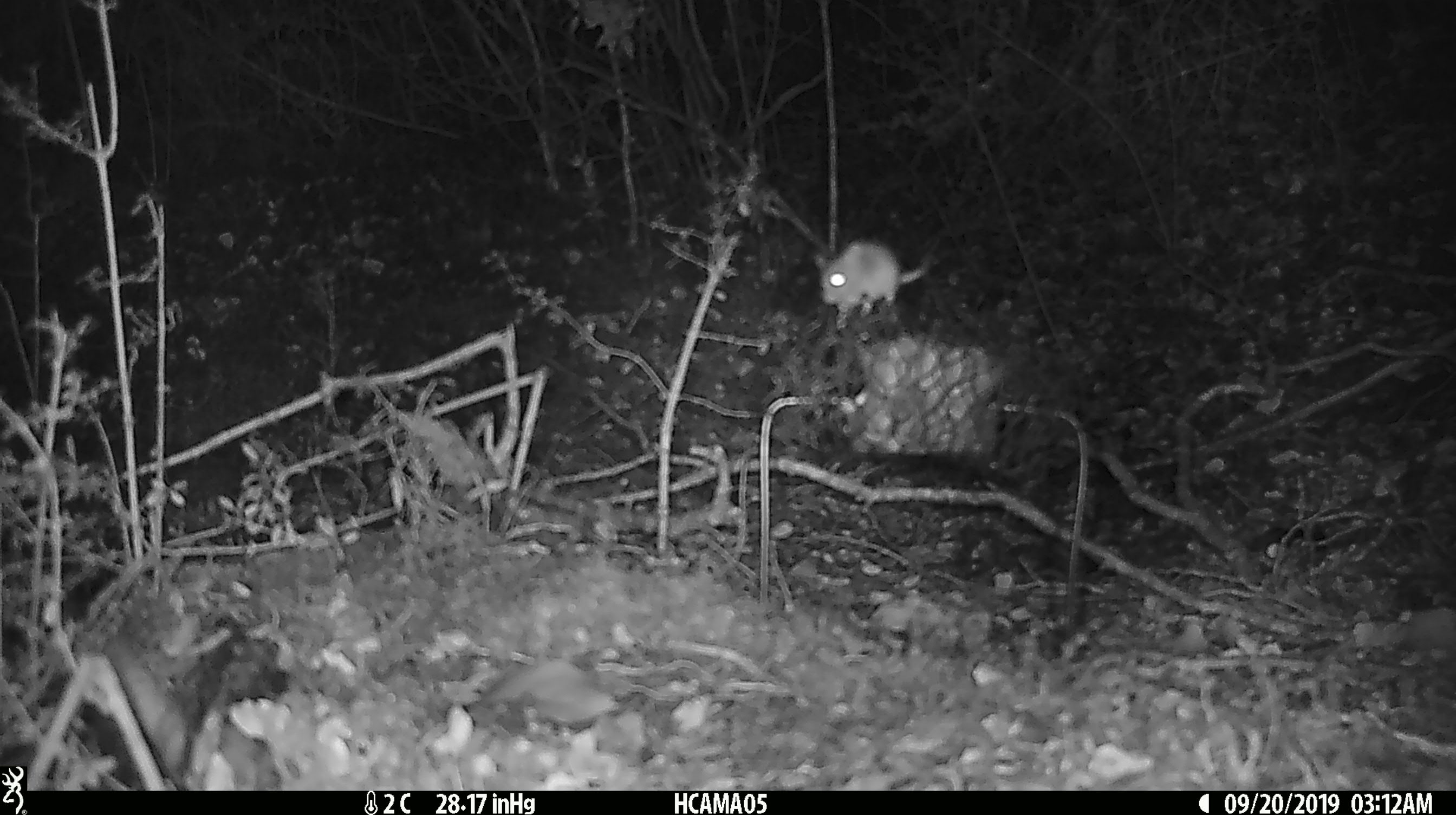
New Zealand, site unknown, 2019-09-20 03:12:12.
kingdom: Animalia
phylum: Chordata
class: Mammalia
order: Rodentia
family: Muridae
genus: Mus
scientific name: Mus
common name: mouse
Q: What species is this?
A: Mouse (Mus).